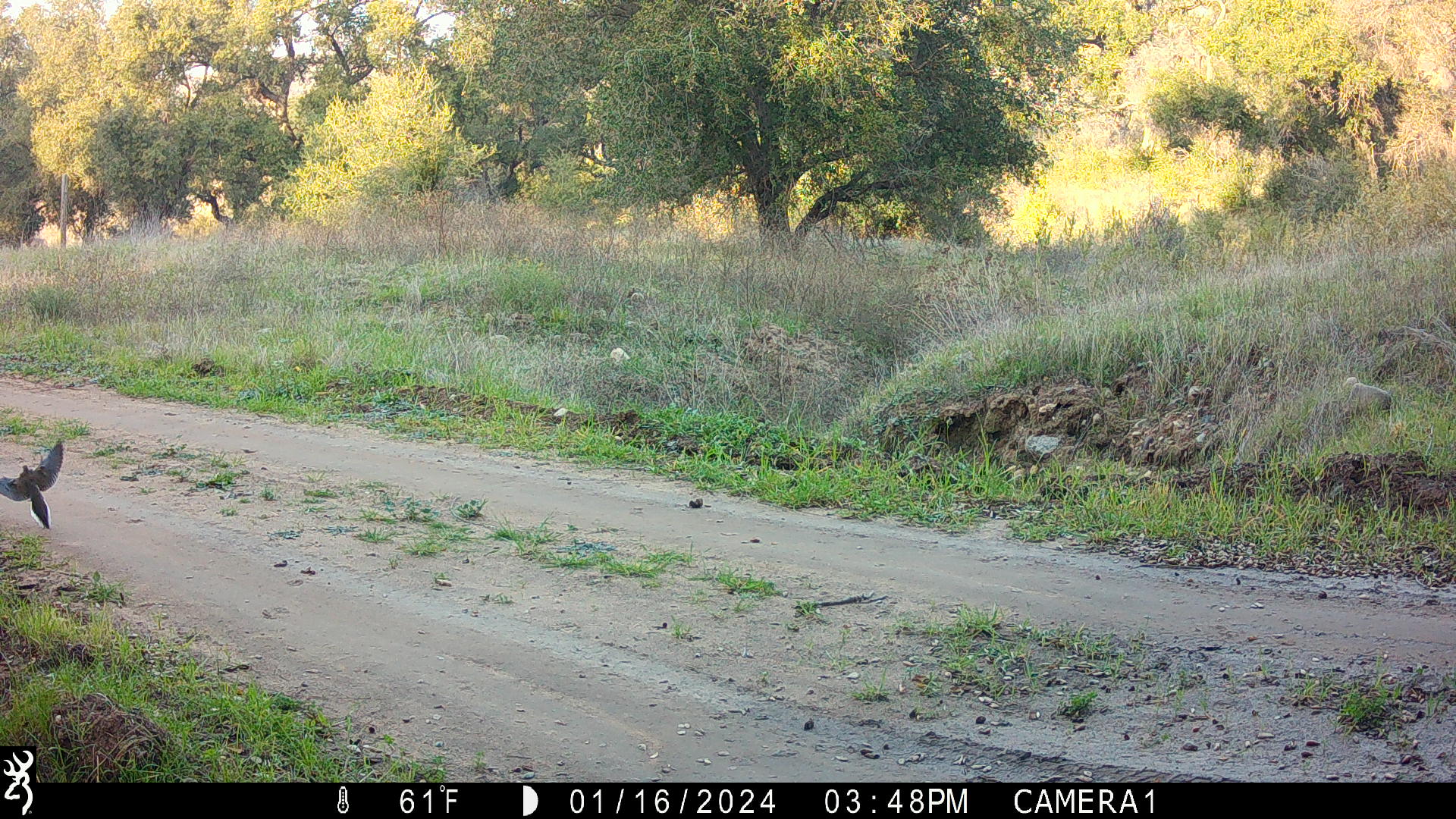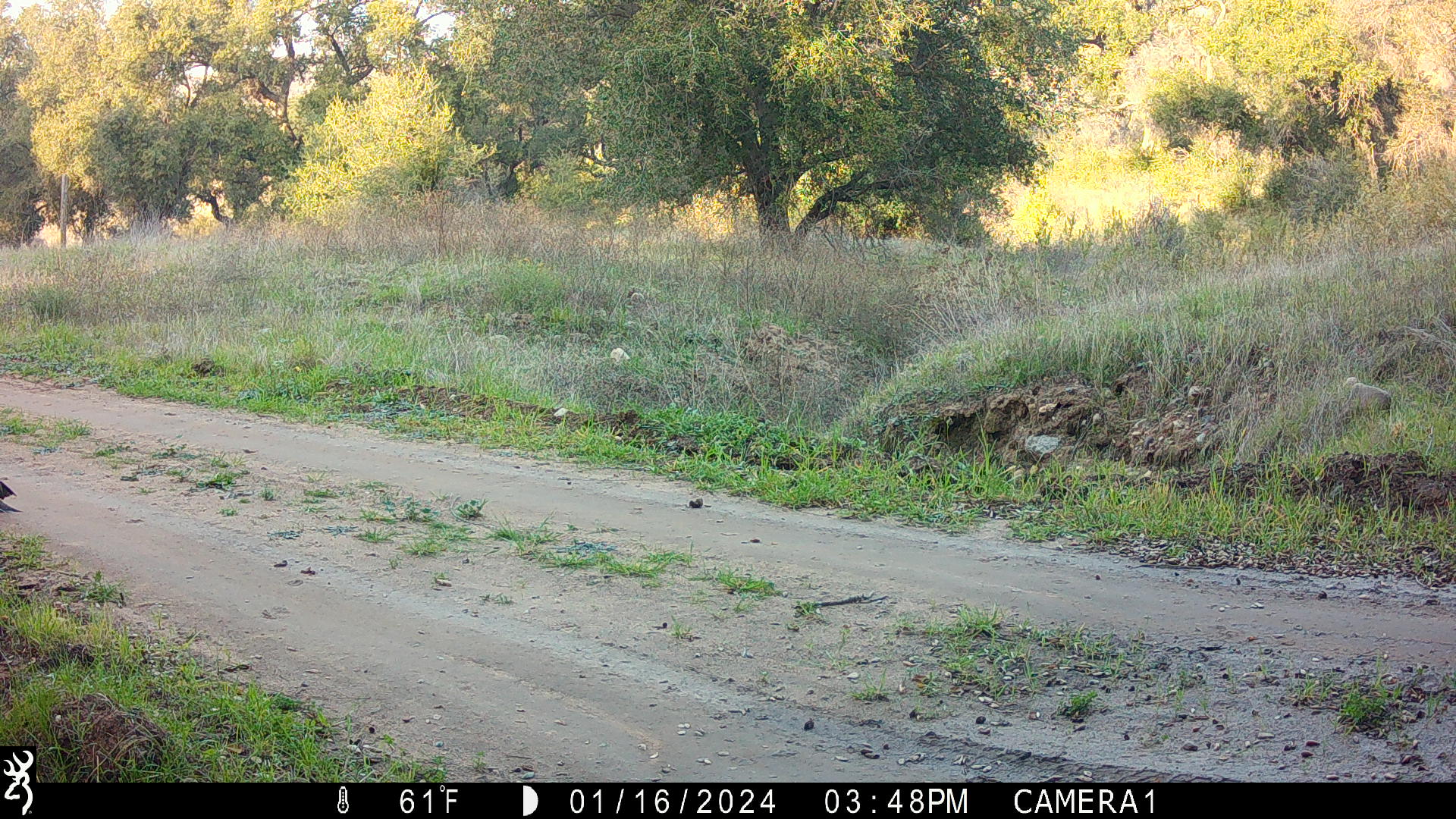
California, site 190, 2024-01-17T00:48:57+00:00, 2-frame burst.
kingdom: Animalia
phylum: Chordata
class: Aves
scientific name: Aves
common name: bird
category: unknown bird